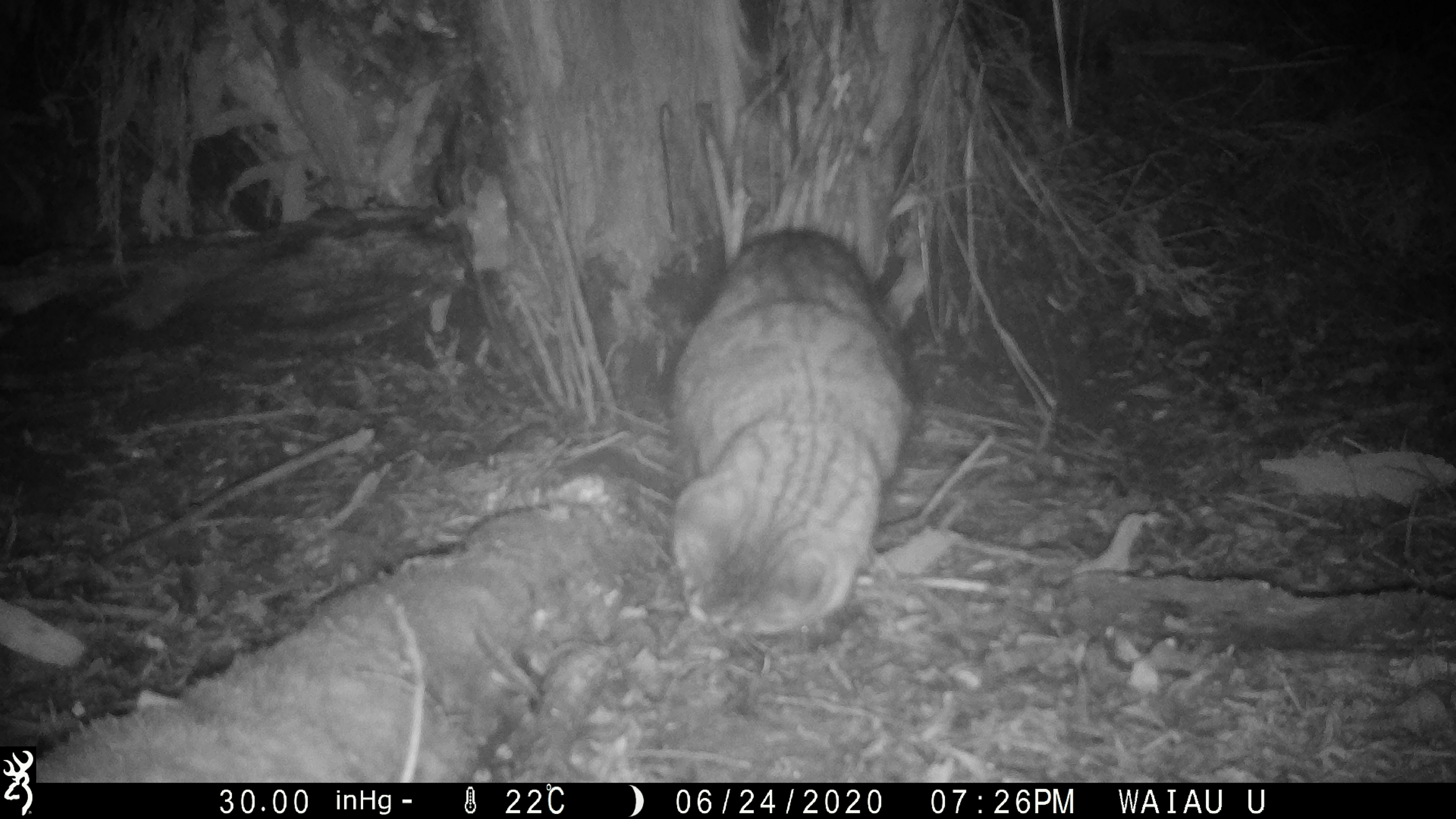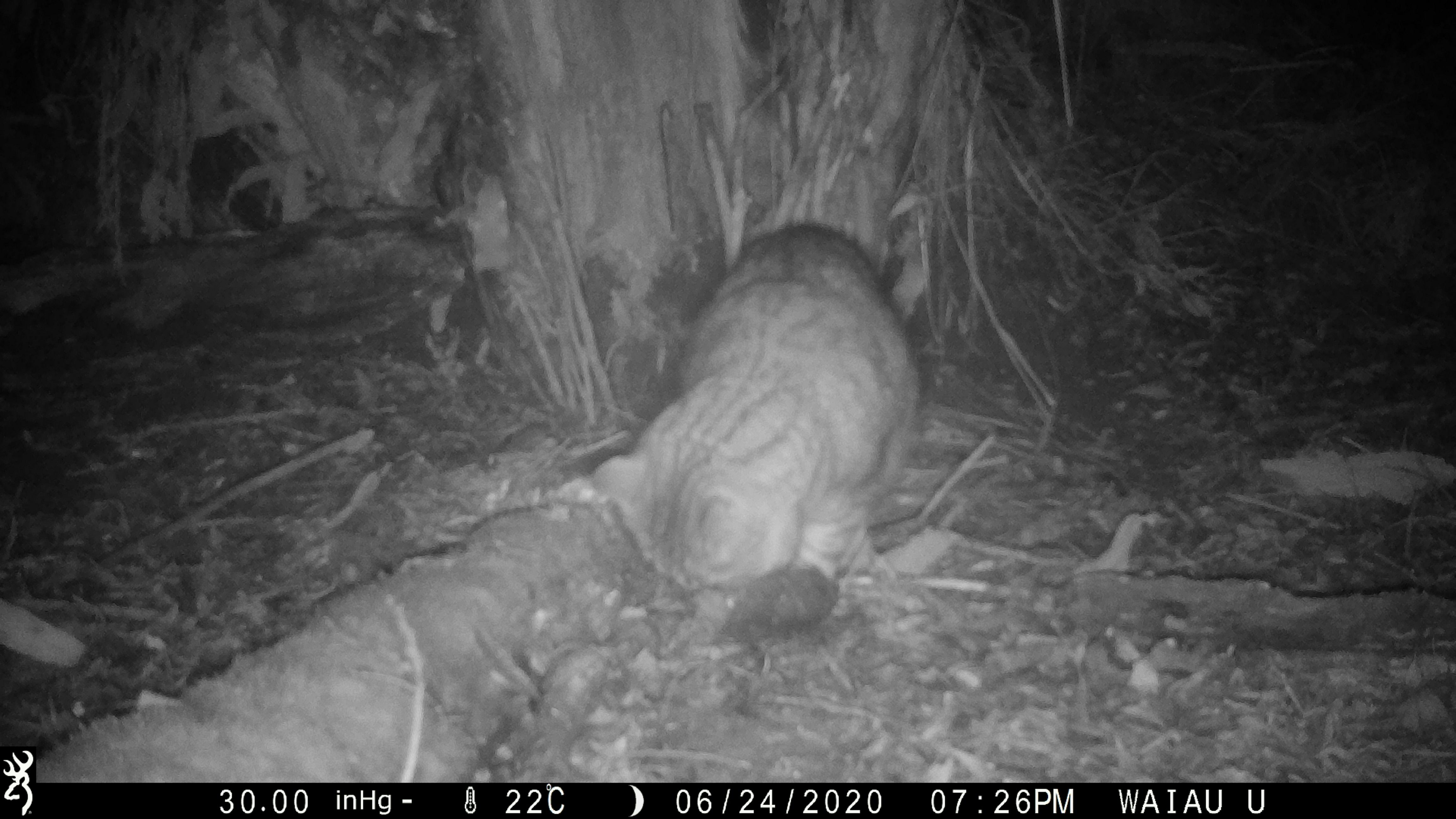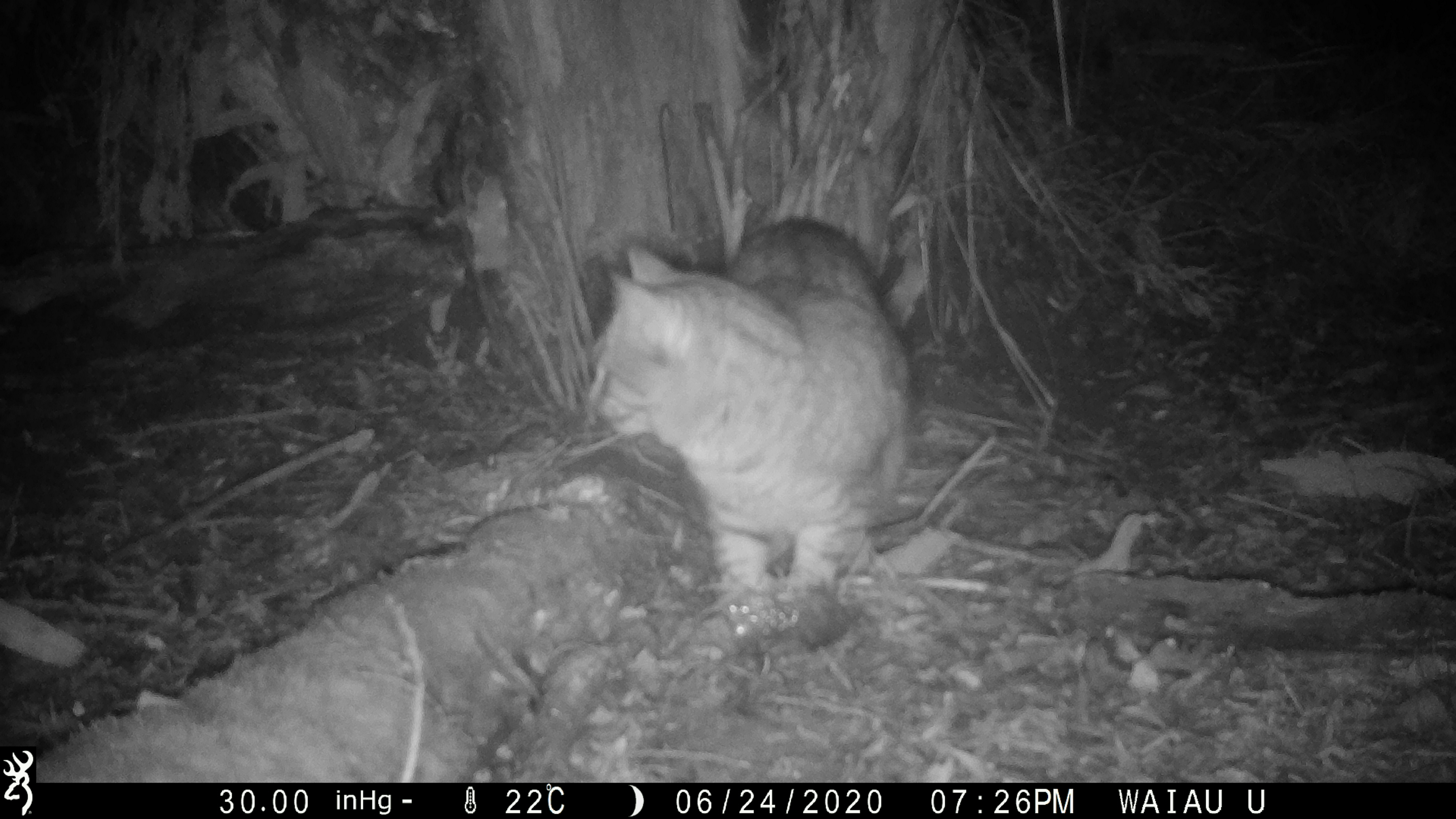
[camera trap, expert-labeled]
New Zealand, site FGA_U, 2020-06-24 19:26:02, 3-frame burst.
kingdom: Animalia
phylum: Chordata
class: Mammalia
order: Carnivora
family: Felidae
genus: Felis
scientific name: Felis catus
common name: domestic cat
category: cat